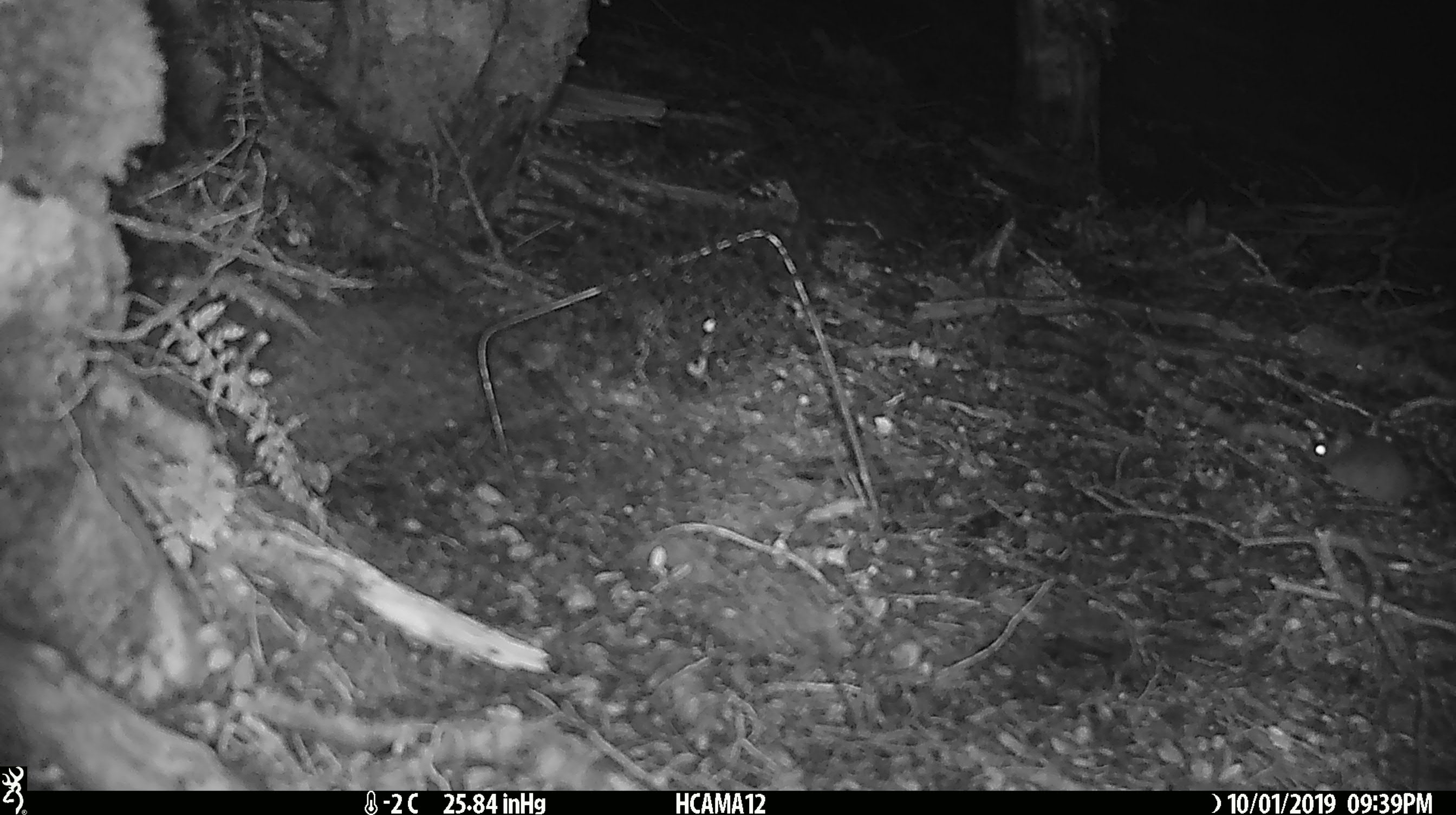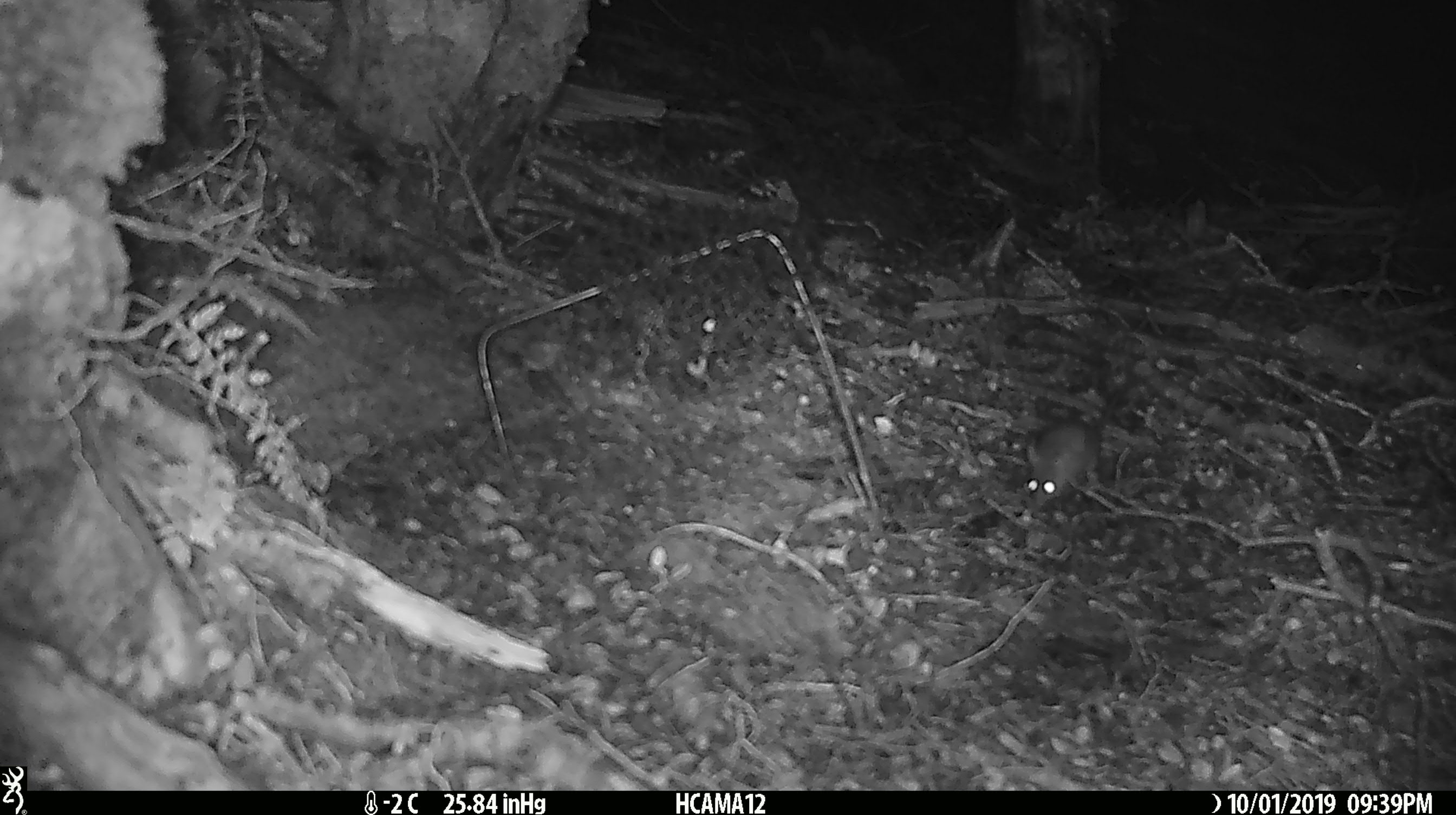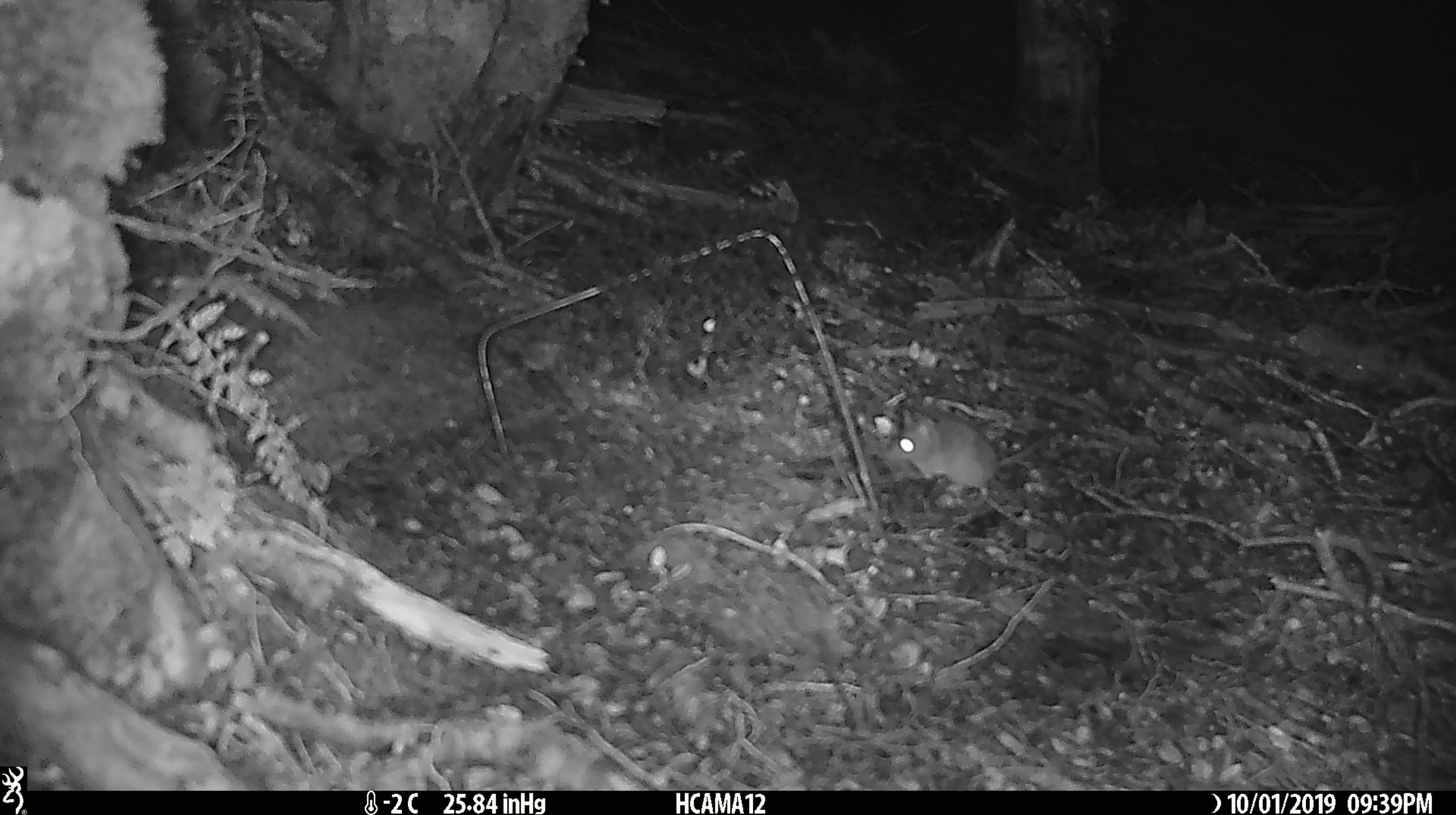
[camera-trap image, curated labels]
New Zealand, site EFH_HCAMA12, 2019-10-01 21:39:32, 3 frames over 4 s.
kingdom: Animalia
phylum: Chordata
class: Mammalia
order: Rodentia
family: Muridae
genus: Mus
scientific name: Mus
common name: mouse